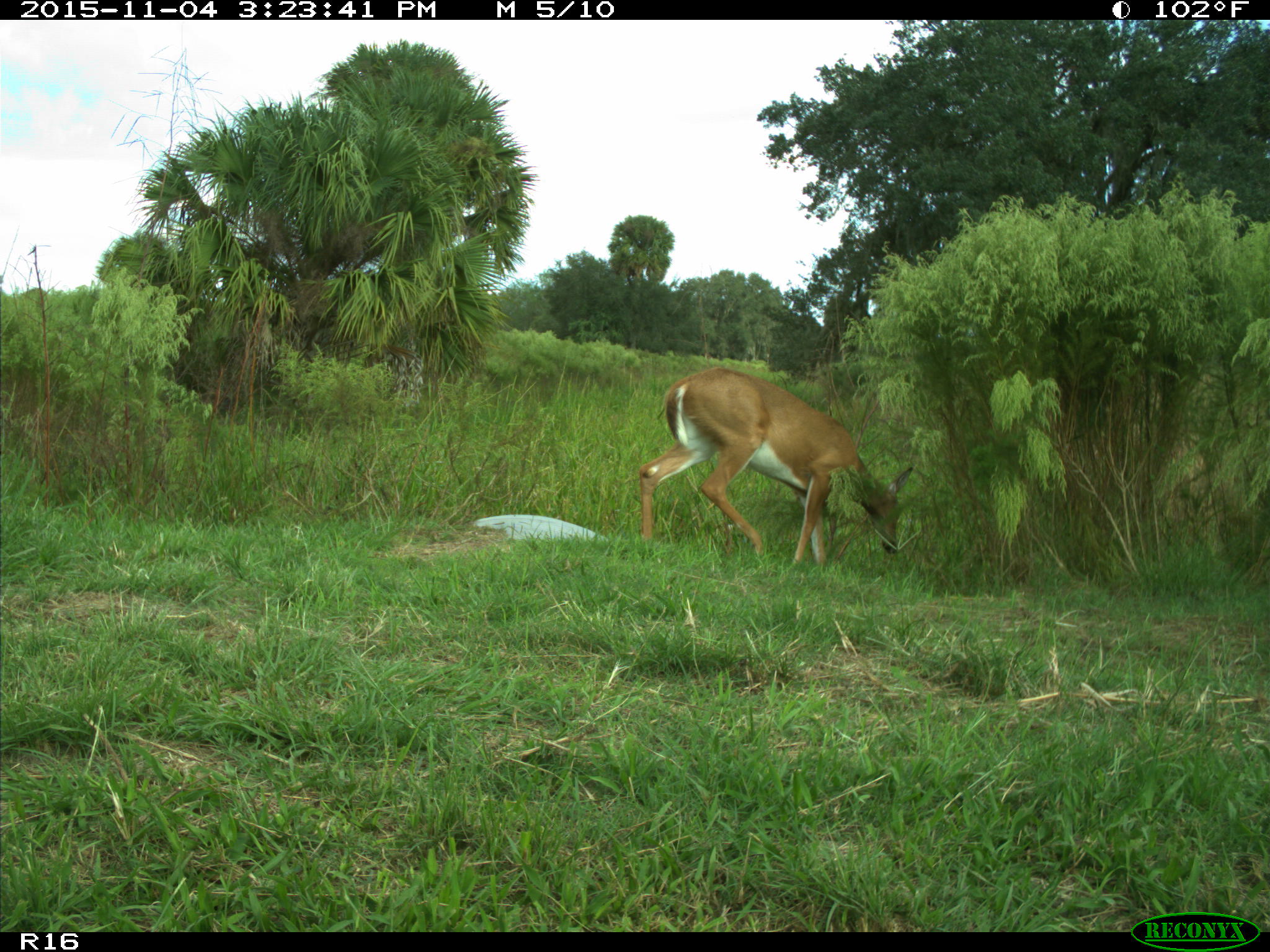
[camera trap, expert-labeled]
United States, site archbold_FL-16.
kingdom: Animalia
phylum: Chordata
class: Mammalia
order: Artiodactyla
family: Cervidae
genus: Odocoileus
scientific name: Odocoileus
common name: deer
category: unidentified deer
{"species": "unidentified deer (deer) (Odocoileus)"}